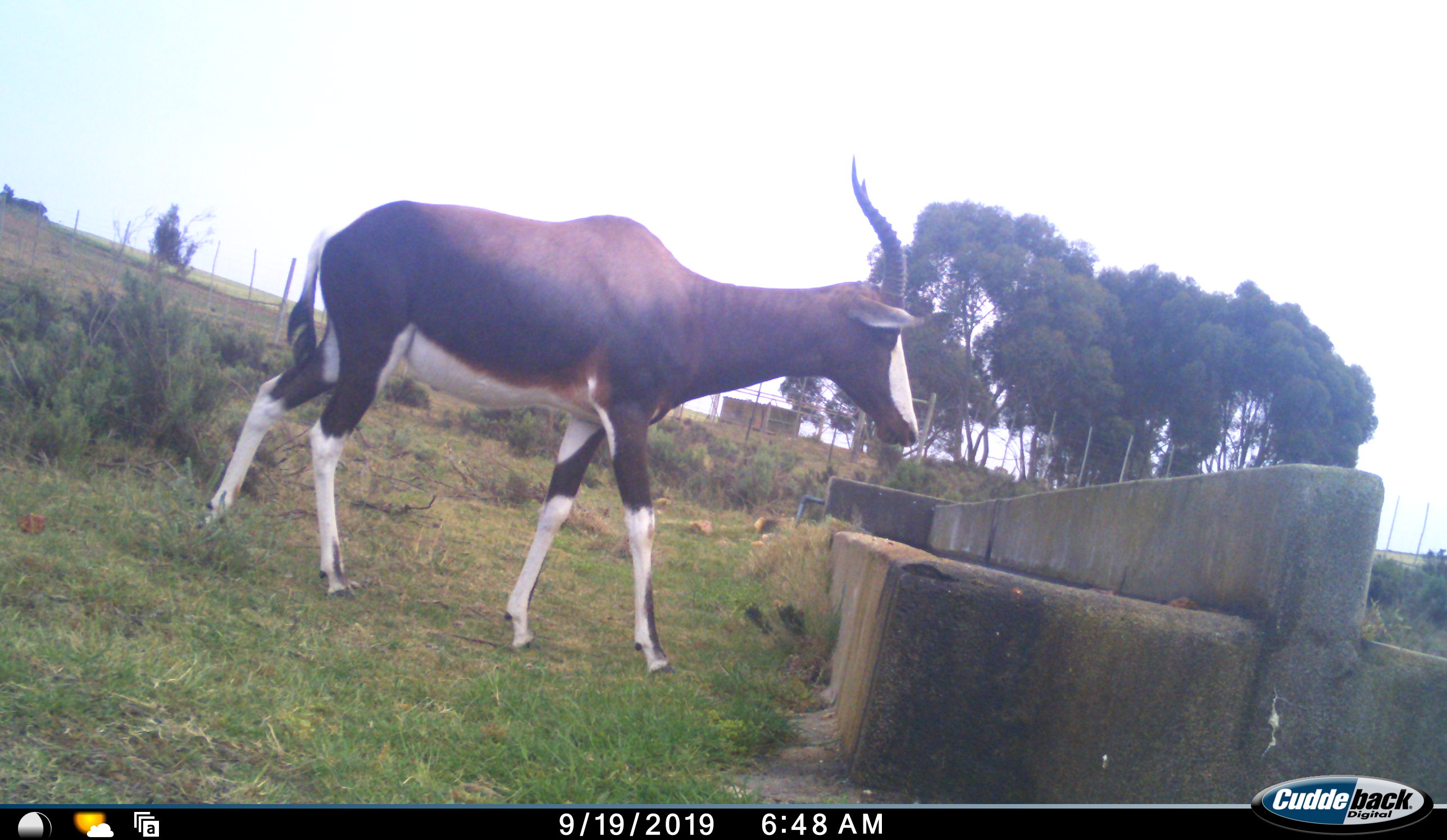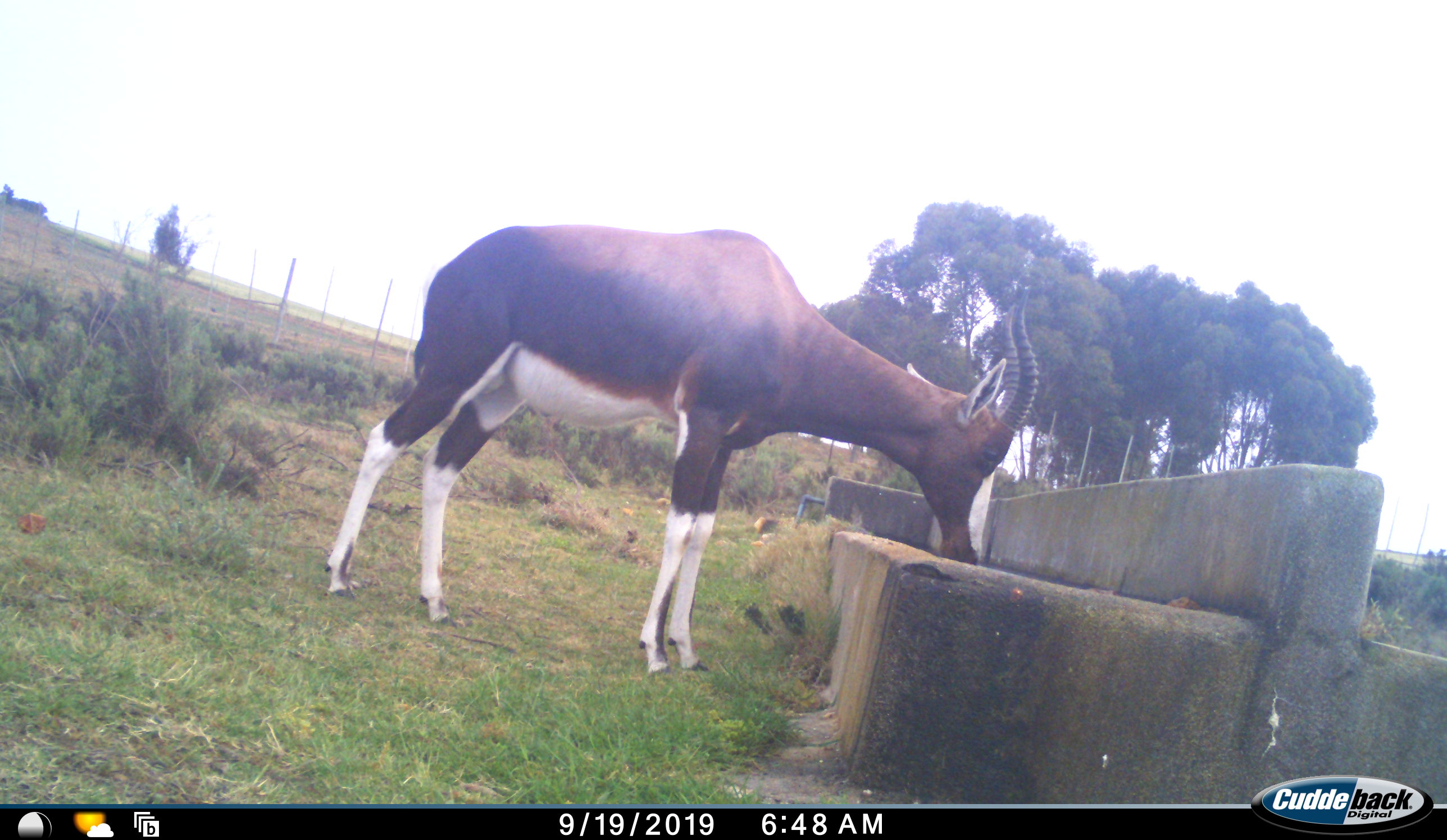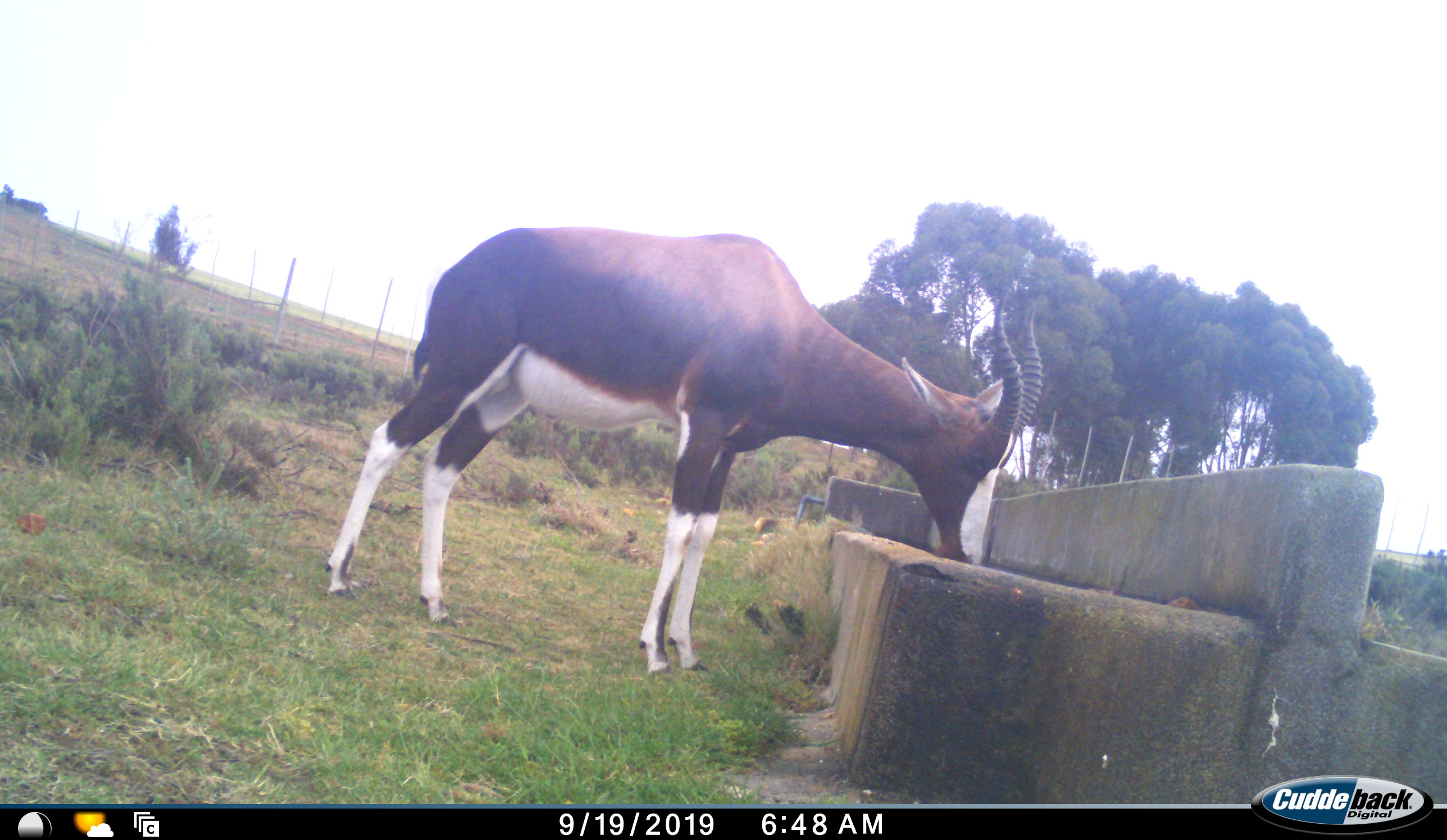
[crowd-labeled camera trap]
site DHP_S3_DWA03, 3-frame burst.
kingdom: Animalia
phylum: Chordata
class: Mammalia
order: Artiodactyla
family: Bovidae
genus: Damaliscus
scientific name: Damaliscus pygargus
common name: bontebok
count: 1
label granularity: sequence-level